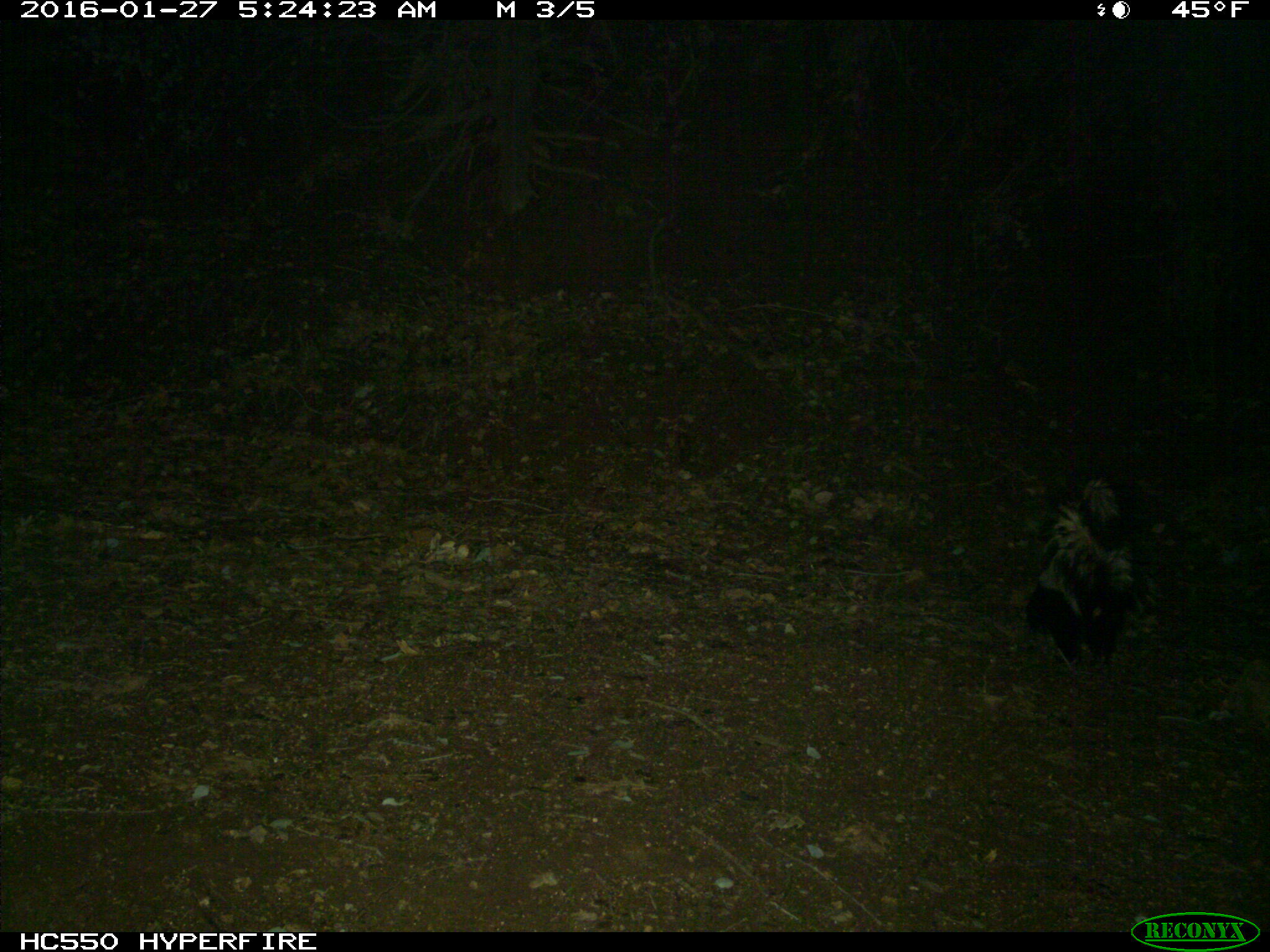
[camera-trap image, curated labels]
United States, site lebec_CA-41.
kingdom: Animalia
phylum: Chordata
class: Mammalia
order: Carnivora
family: Mephitidae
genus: Mephitis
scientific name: Mephitis mephitis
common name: striped skunk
Mephitis mephitis (striped skunk).